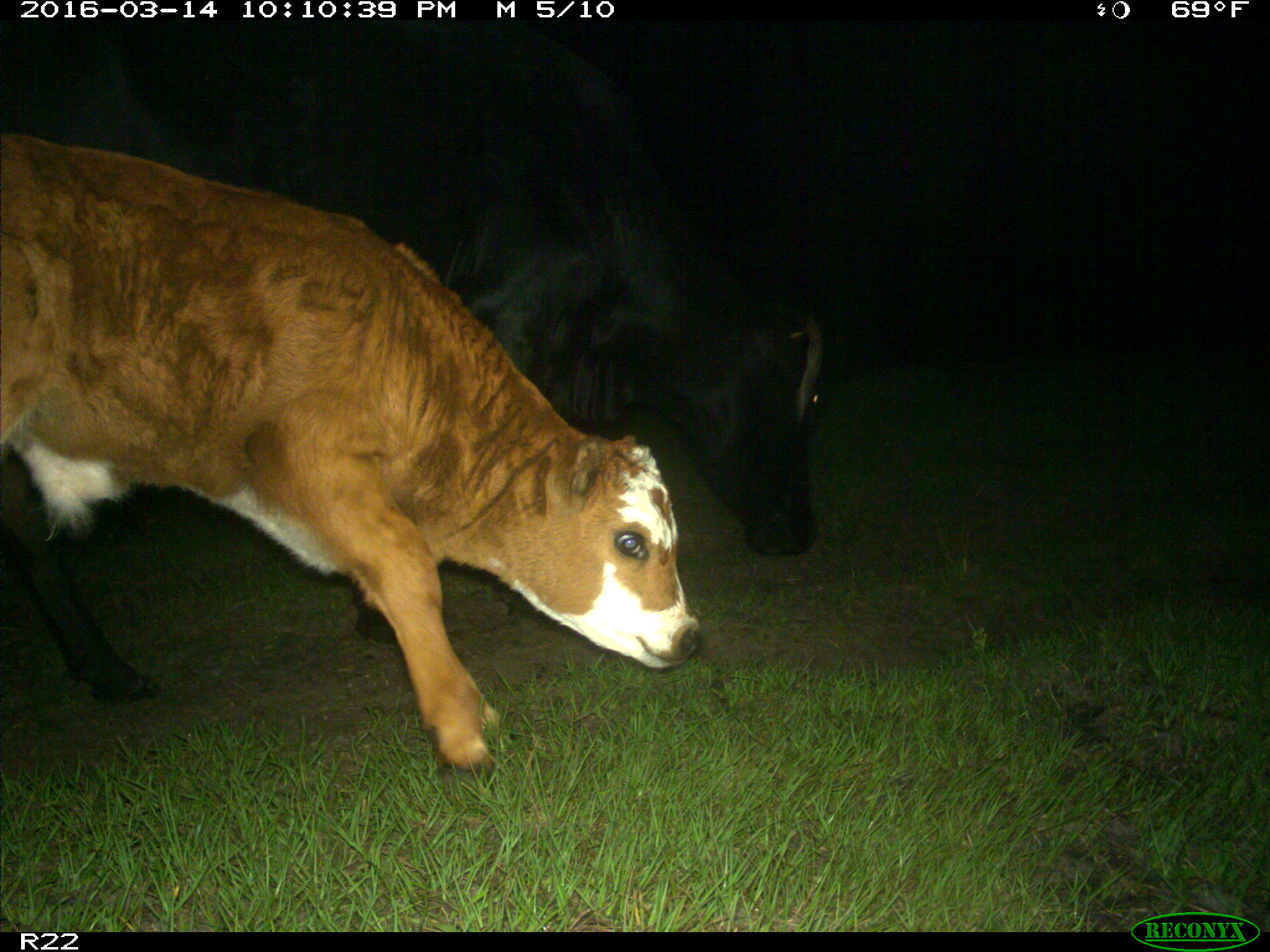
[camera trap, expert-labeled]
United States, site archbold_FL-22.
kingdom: Animalia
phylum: Chordata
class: Mammalia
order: Artiodactyla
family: Bovidae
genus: Bos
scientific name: Bos taurus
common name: domestic cow